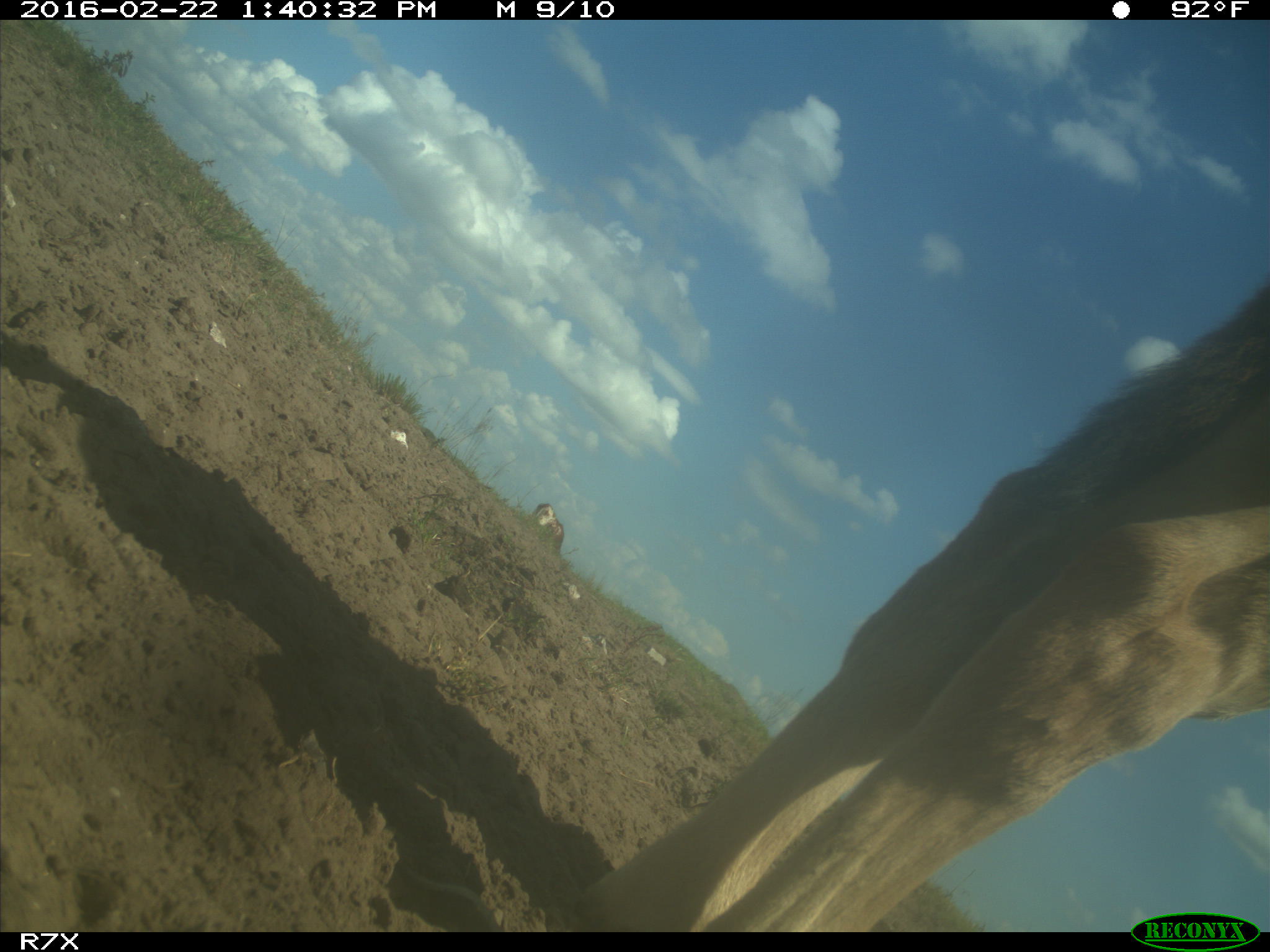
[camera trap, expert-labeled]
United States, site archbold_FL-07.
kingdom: Animalia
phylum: Chordata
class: Mammalia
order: Artiodactyla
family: Bovidae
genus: Bos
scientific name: Bos taurus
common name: domestic cow